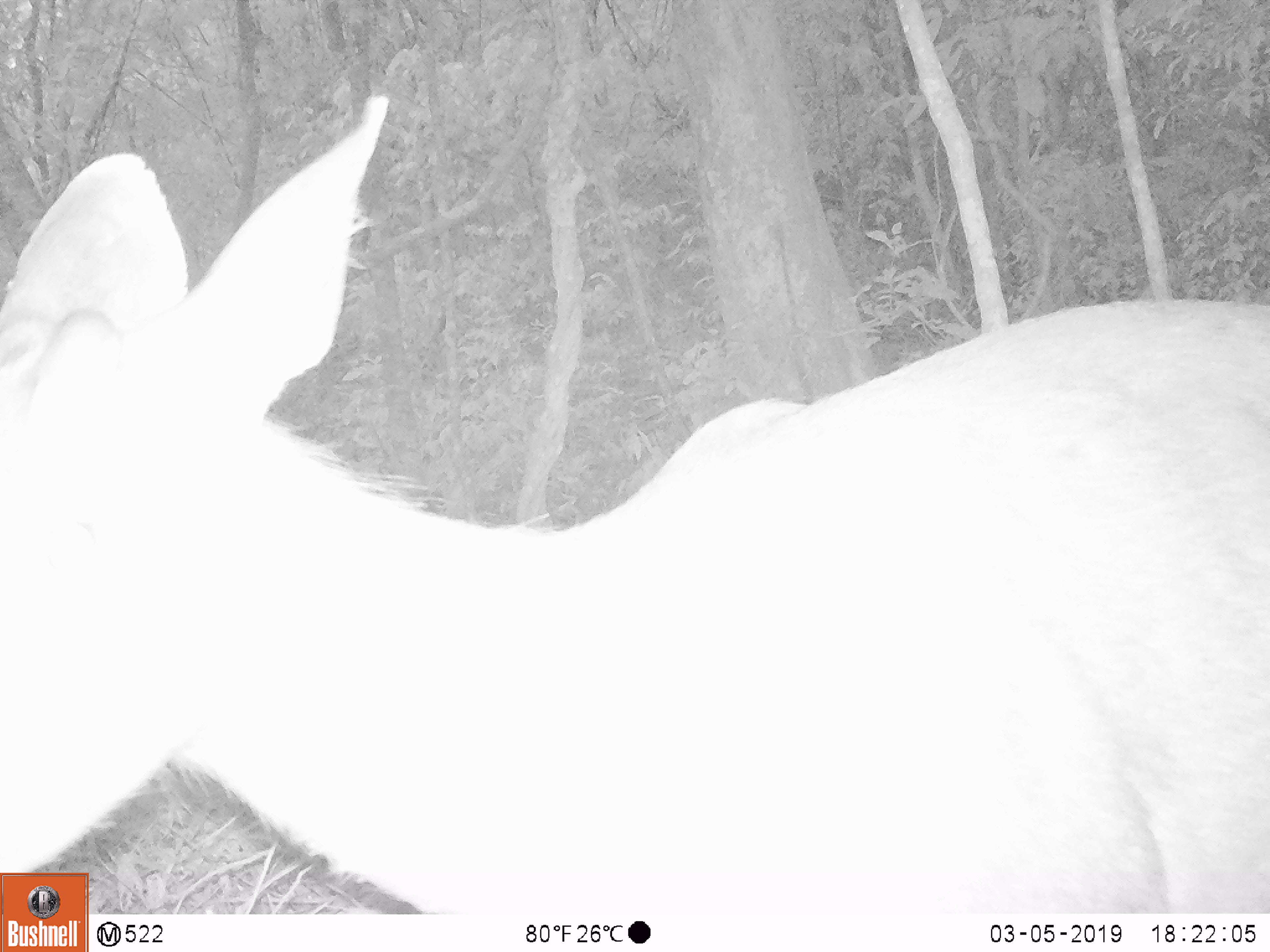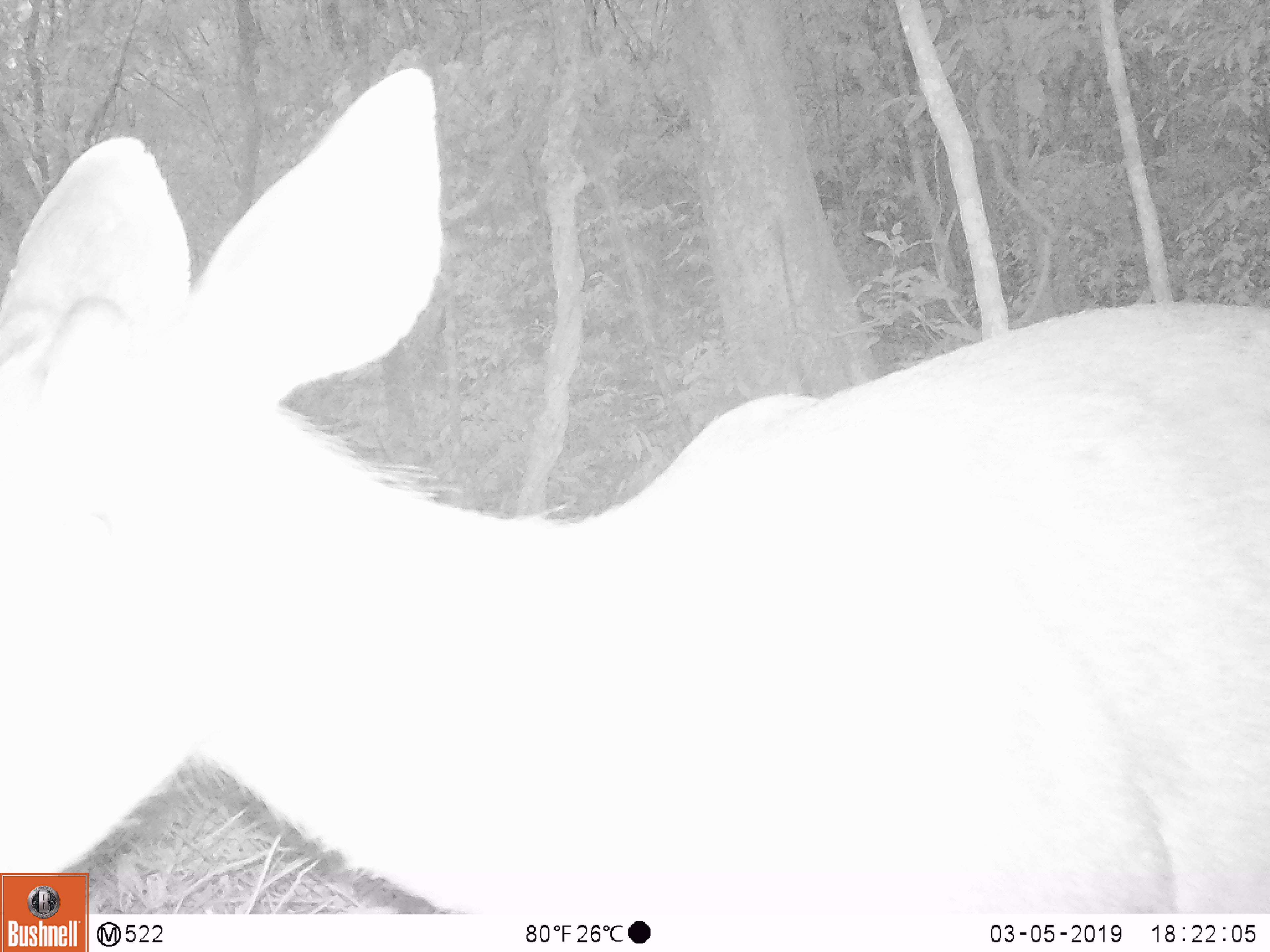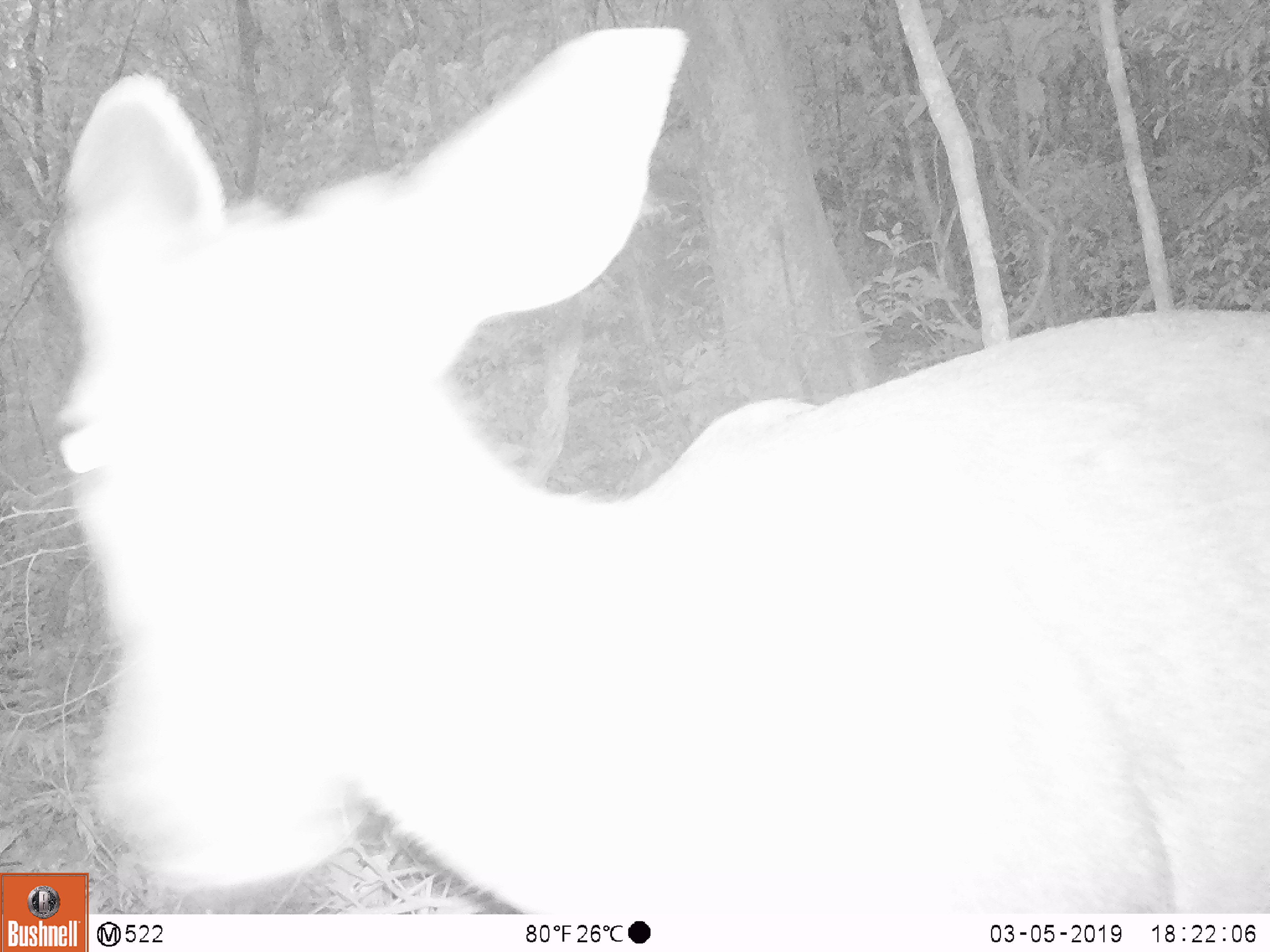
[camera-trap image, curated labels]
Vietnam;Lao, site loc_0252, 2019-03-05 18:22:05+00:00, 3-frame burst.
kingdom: Animalia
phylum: Chordata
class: Mammalia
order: Artiodactyla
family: Cervidae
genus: Rusa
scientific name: Rusa unicolor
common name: sambar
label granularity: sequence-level